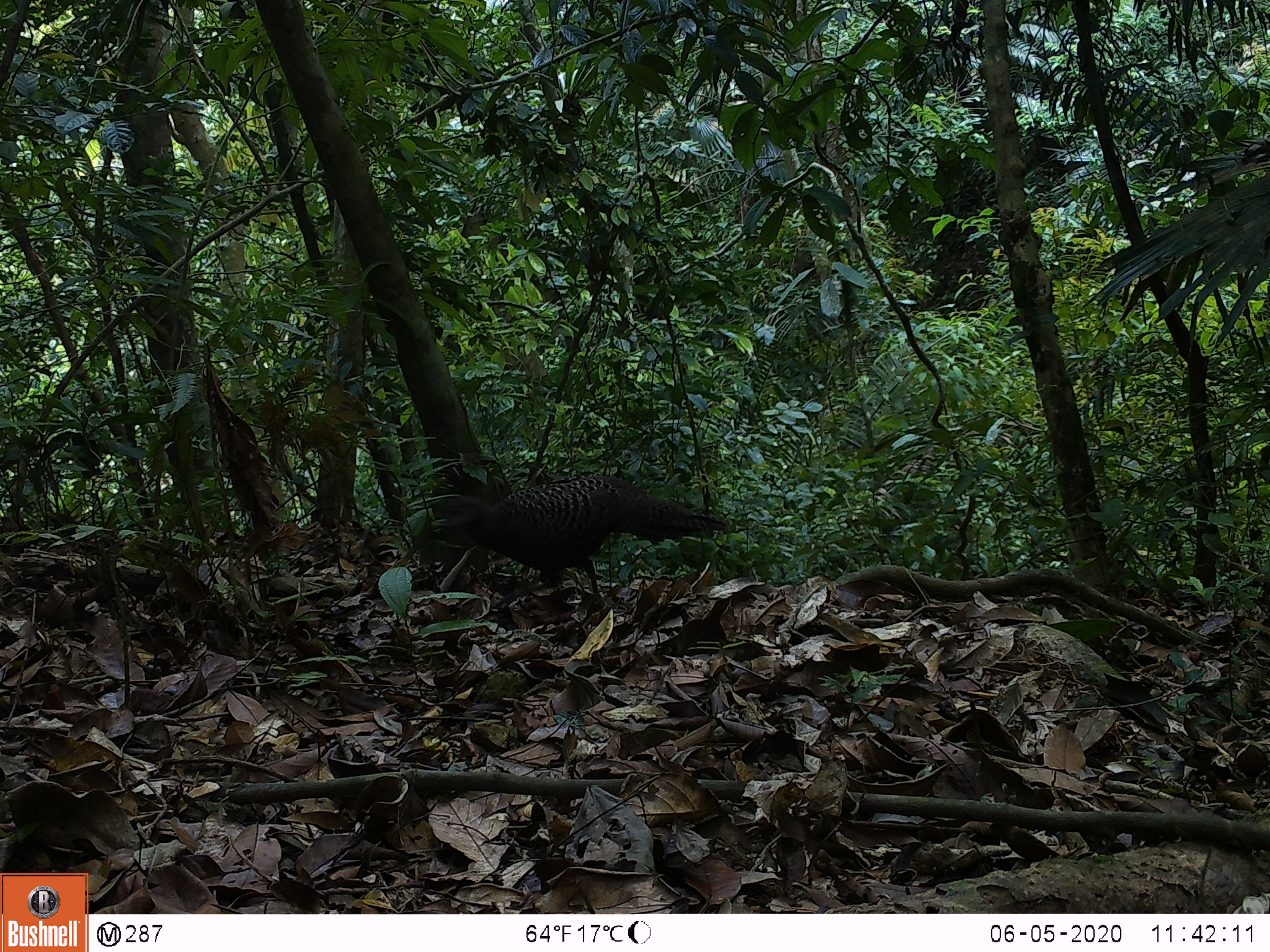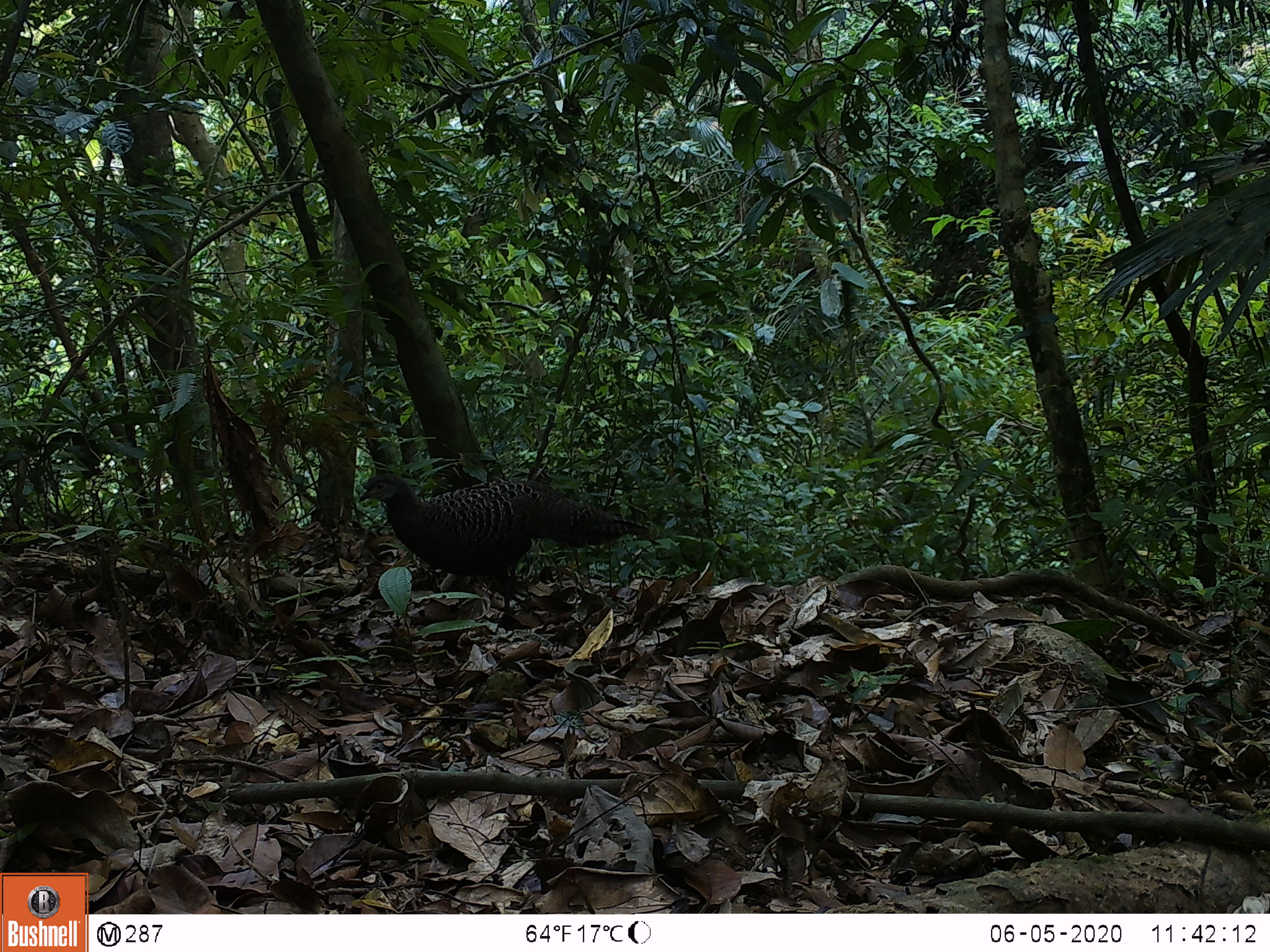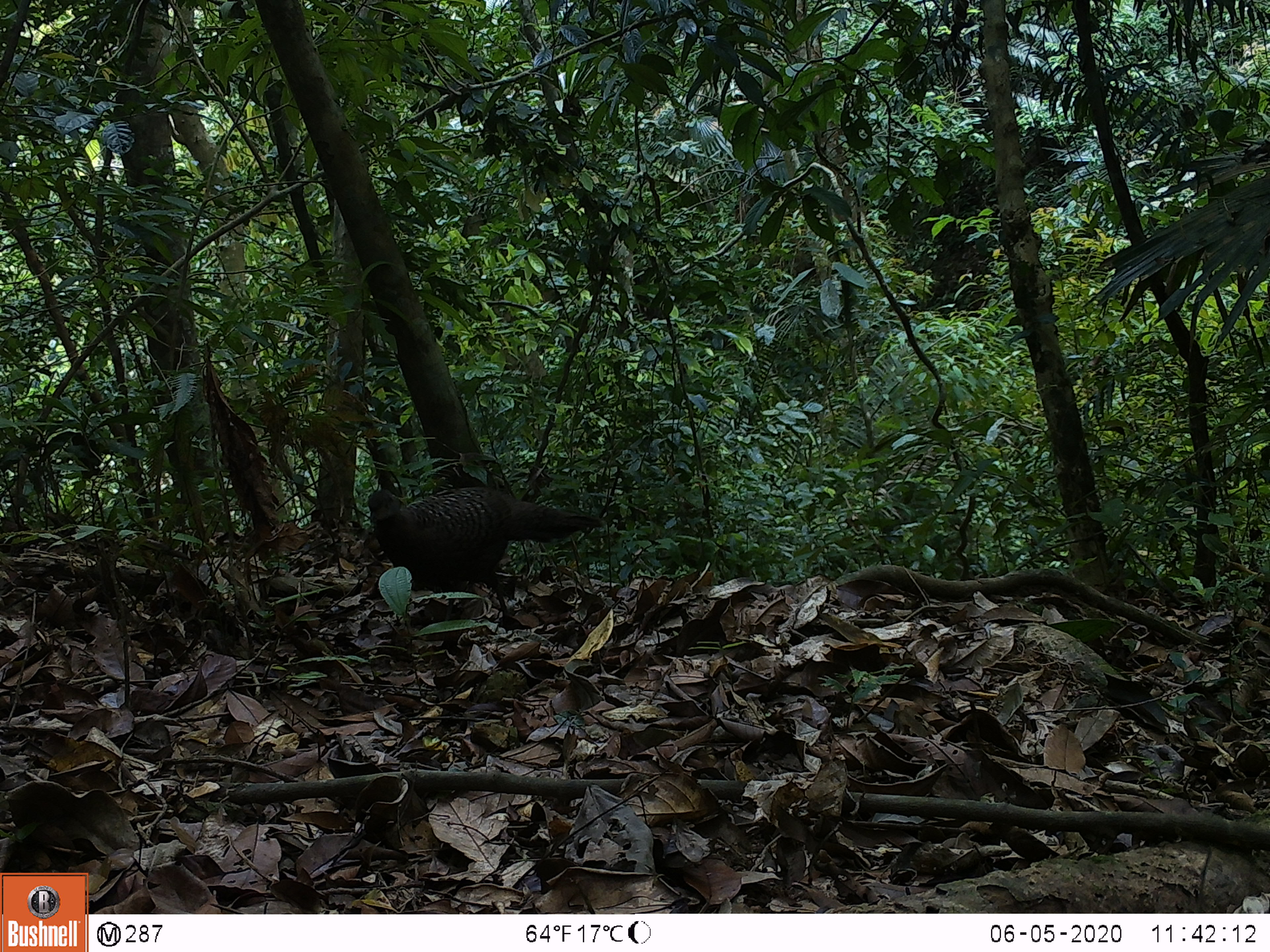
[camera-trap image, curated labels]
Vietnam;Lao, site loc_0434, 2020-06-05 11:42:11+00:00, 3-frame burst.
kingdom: Animalia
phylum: Chordata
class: Aves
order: Galliformes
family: Phasianidae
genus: Polyplectron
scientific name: Polyplectron bicalcaratum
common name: gray peacock-pheasant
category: grey peacock pheasant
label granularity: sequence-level